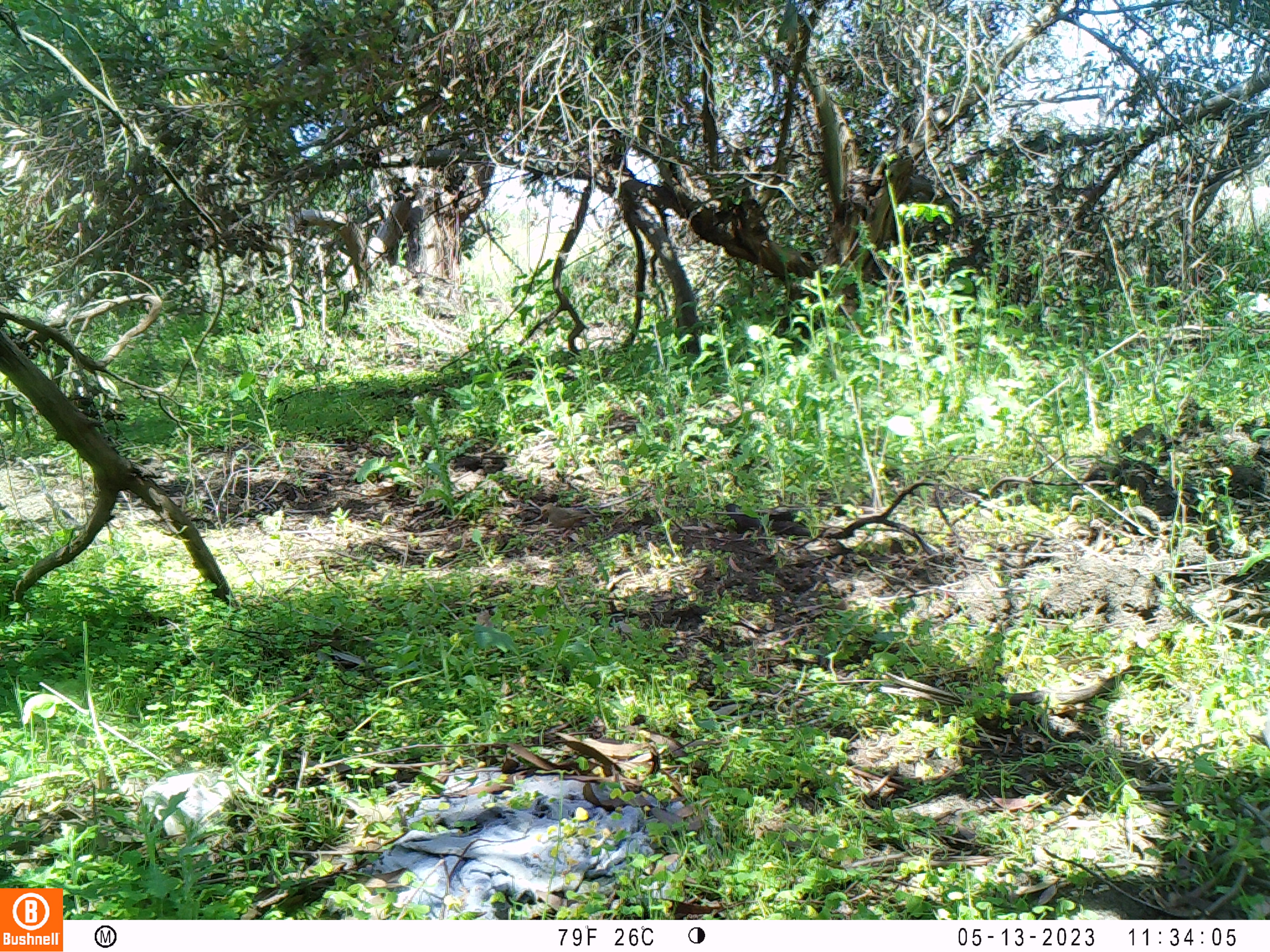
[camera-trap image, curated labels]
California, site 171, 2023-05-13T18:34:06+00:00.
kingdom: Animalia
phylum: Chordata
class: Aves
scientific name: Aves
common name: bird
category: unknown bird